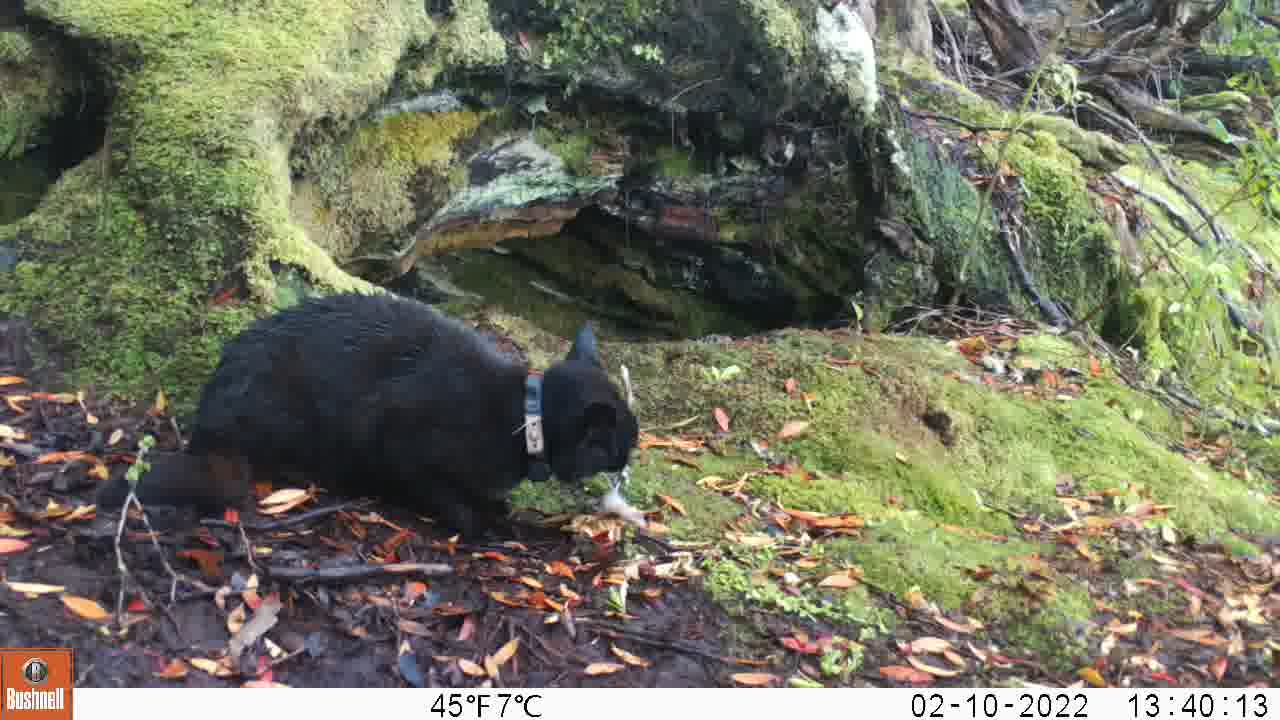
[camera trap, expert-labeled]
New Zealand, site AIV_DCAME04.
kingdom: Animalia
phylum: Chordata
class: Mammalia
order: Carnivora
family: Felidae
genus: Felis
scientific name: Felis catus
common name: domestic cat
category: cat